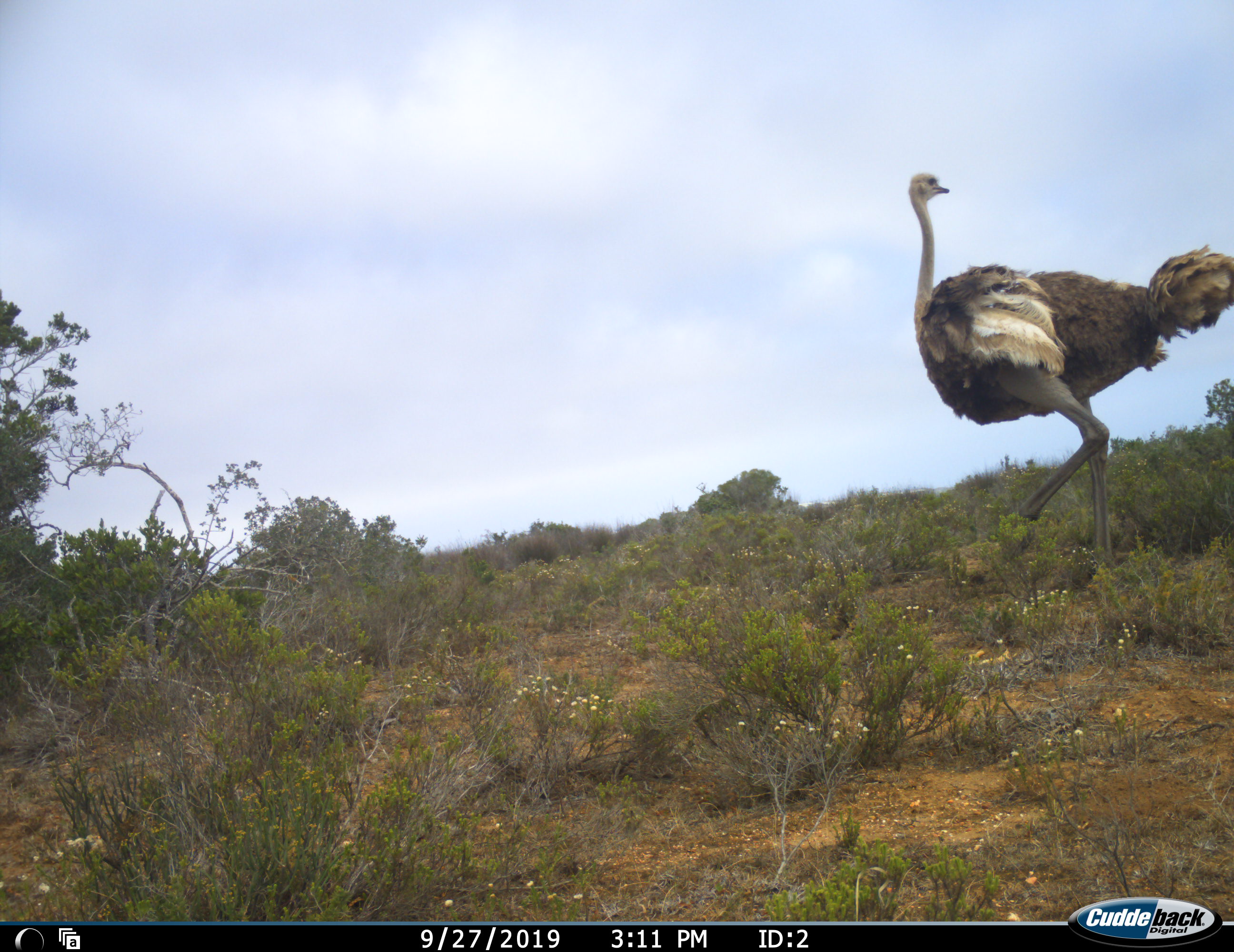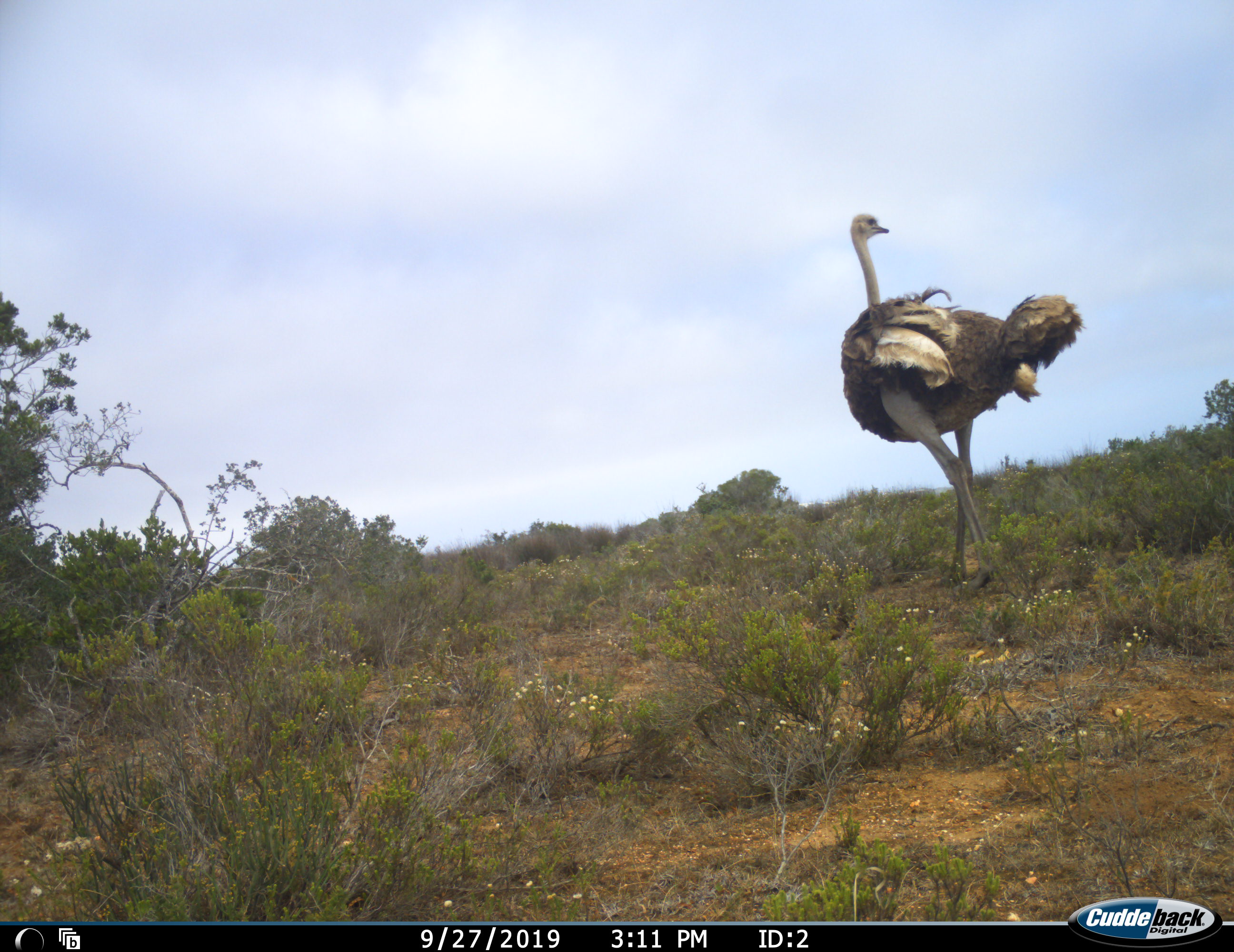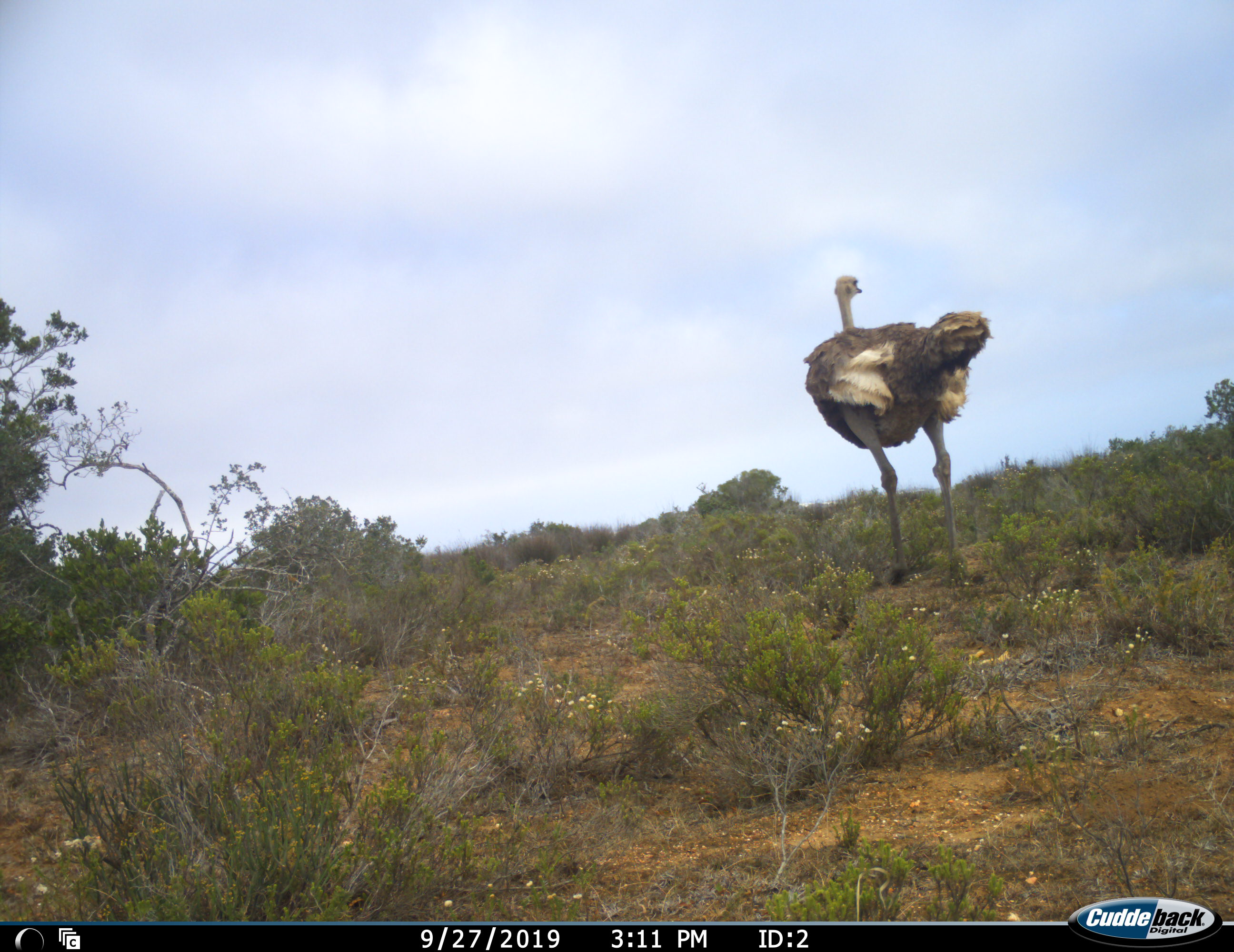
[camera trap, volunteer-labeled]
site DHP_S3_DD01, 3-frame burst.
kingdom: Animalia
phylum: Chordata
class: Aves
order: Struthioniformes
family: Struthionidae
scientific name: Struthionidae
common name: ostrich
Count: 1.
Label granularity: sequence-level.